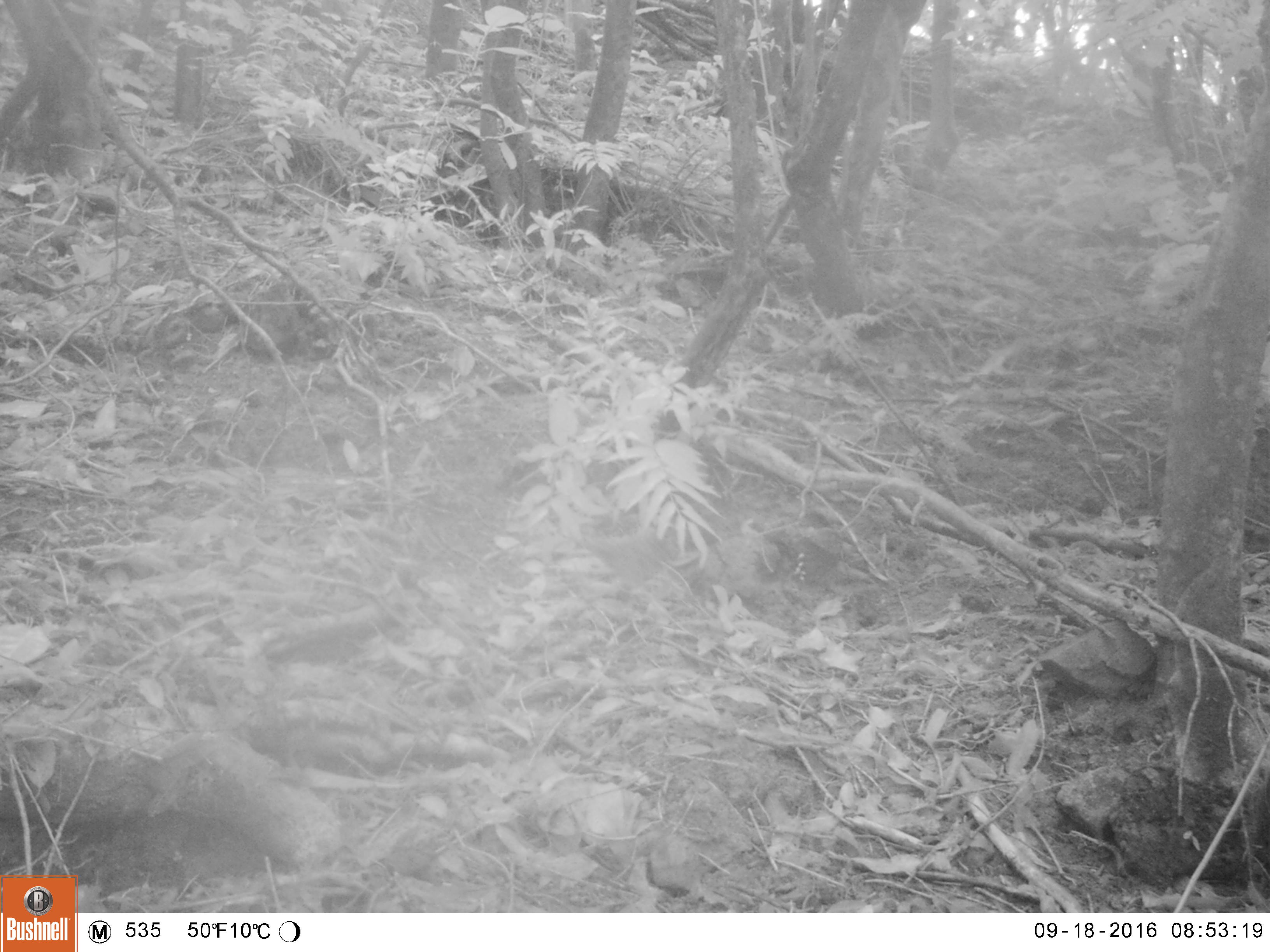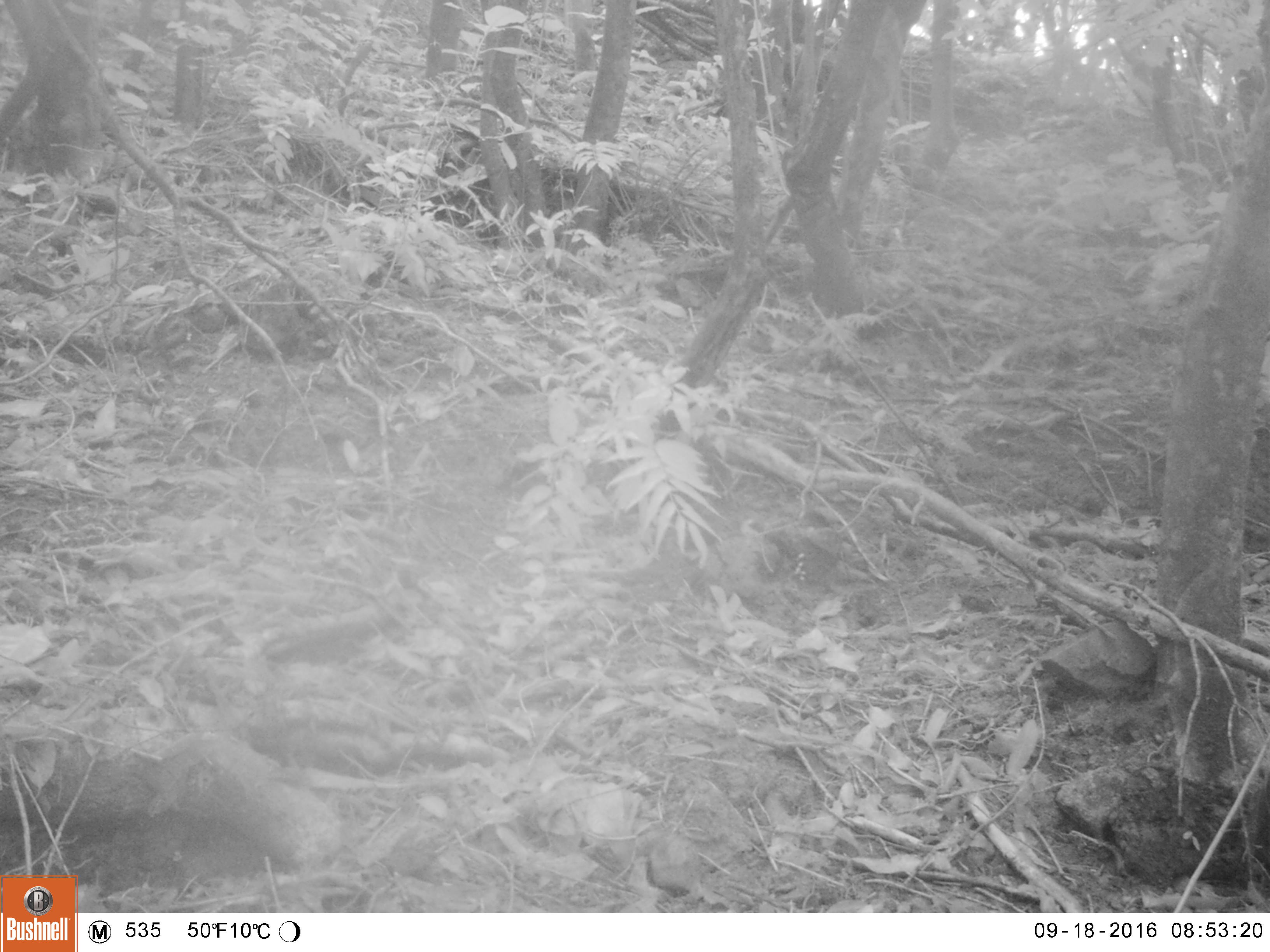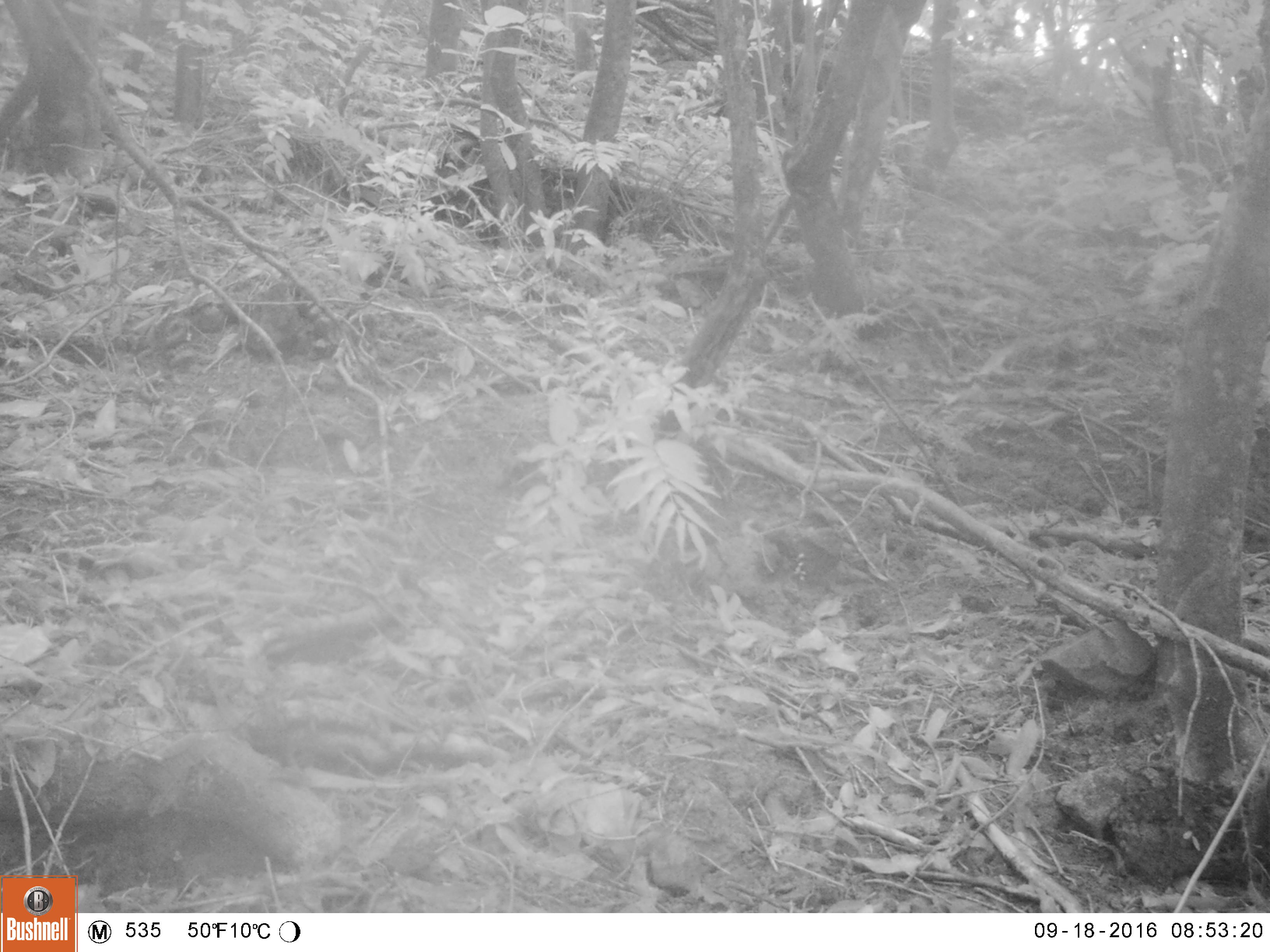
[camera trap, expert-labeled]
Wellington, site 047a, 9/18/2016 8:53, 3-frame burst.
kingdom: Animalia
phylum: Chordata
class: Aves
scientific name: Aves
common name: bird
Bird (Aves).